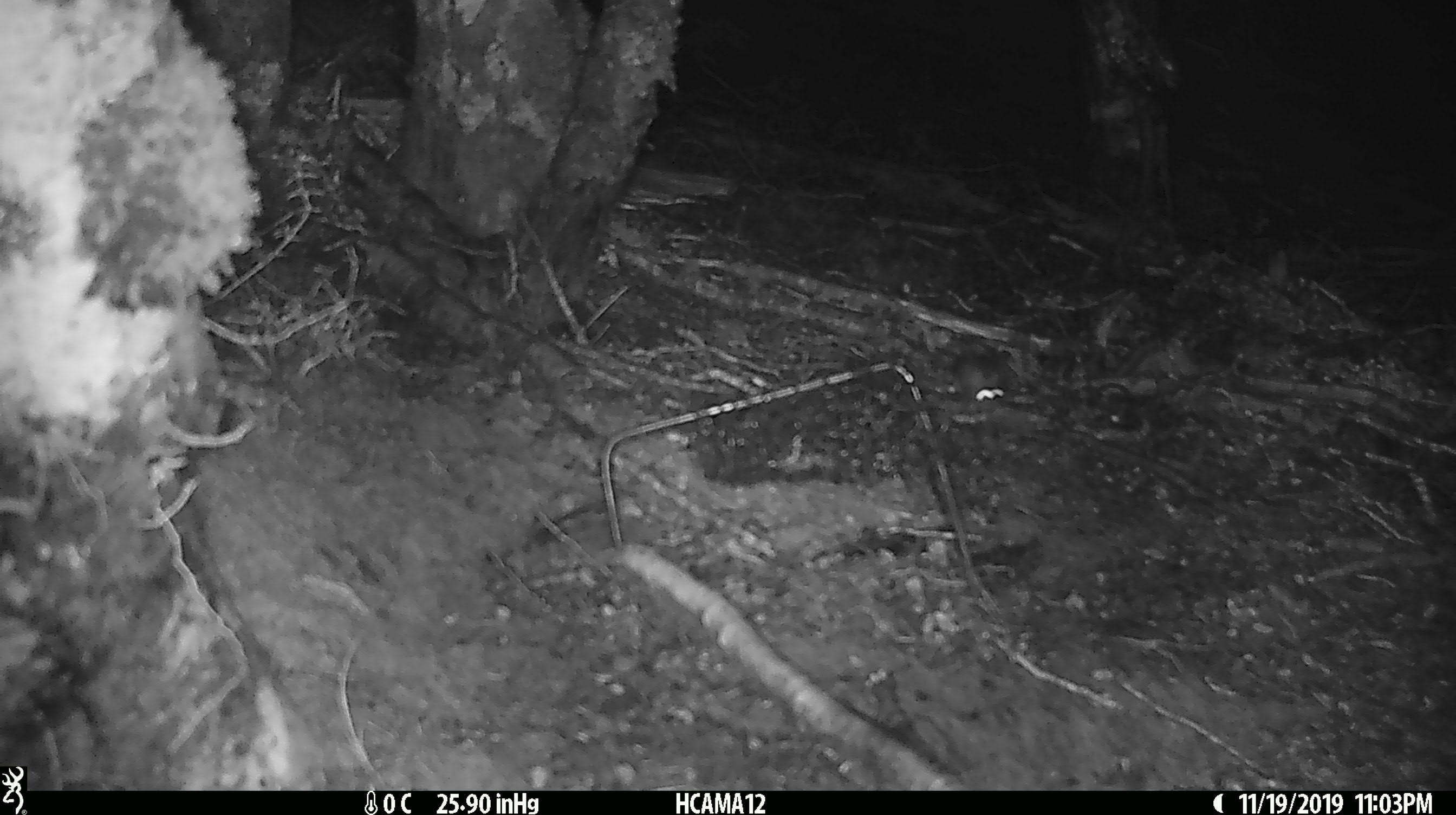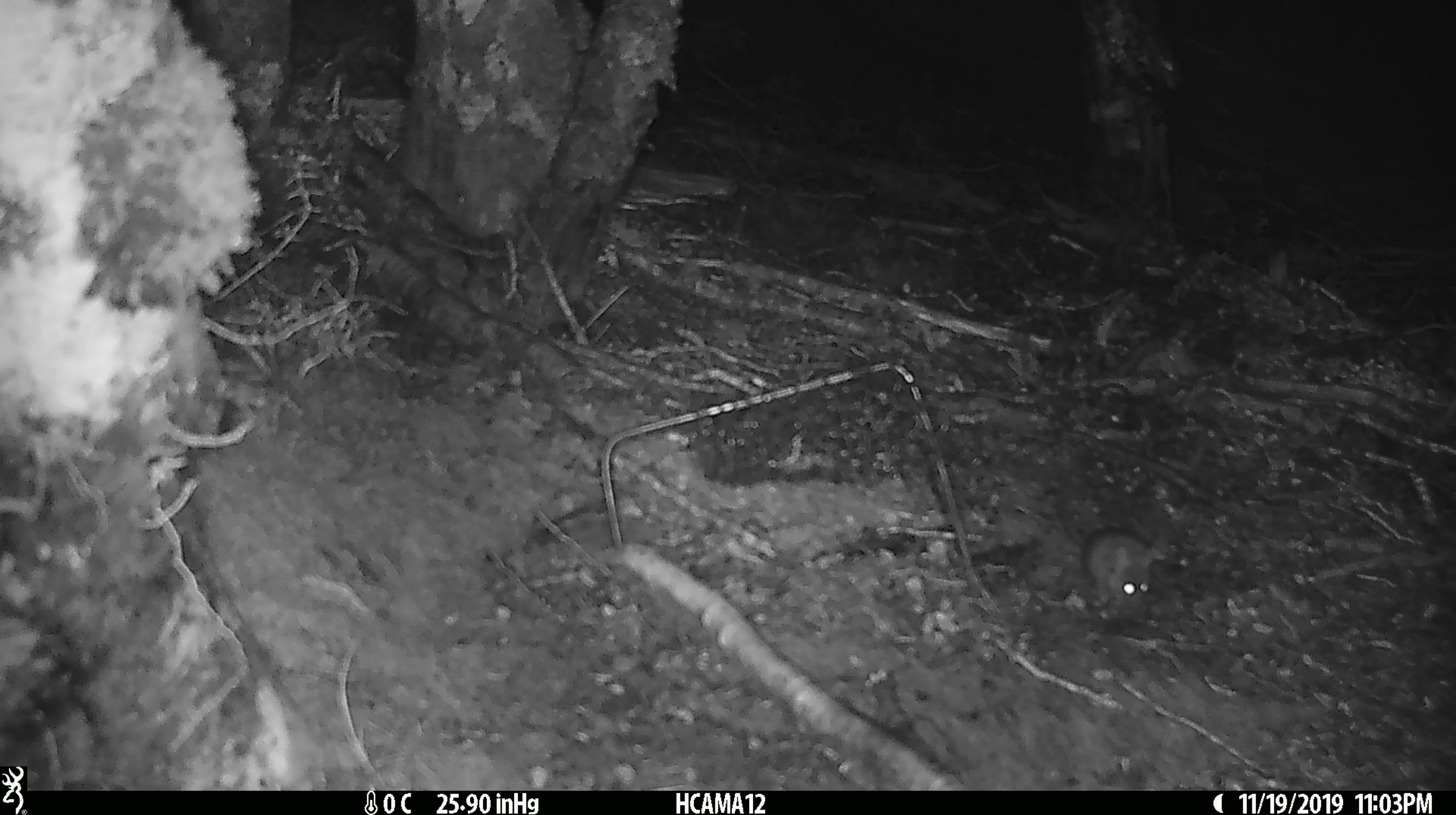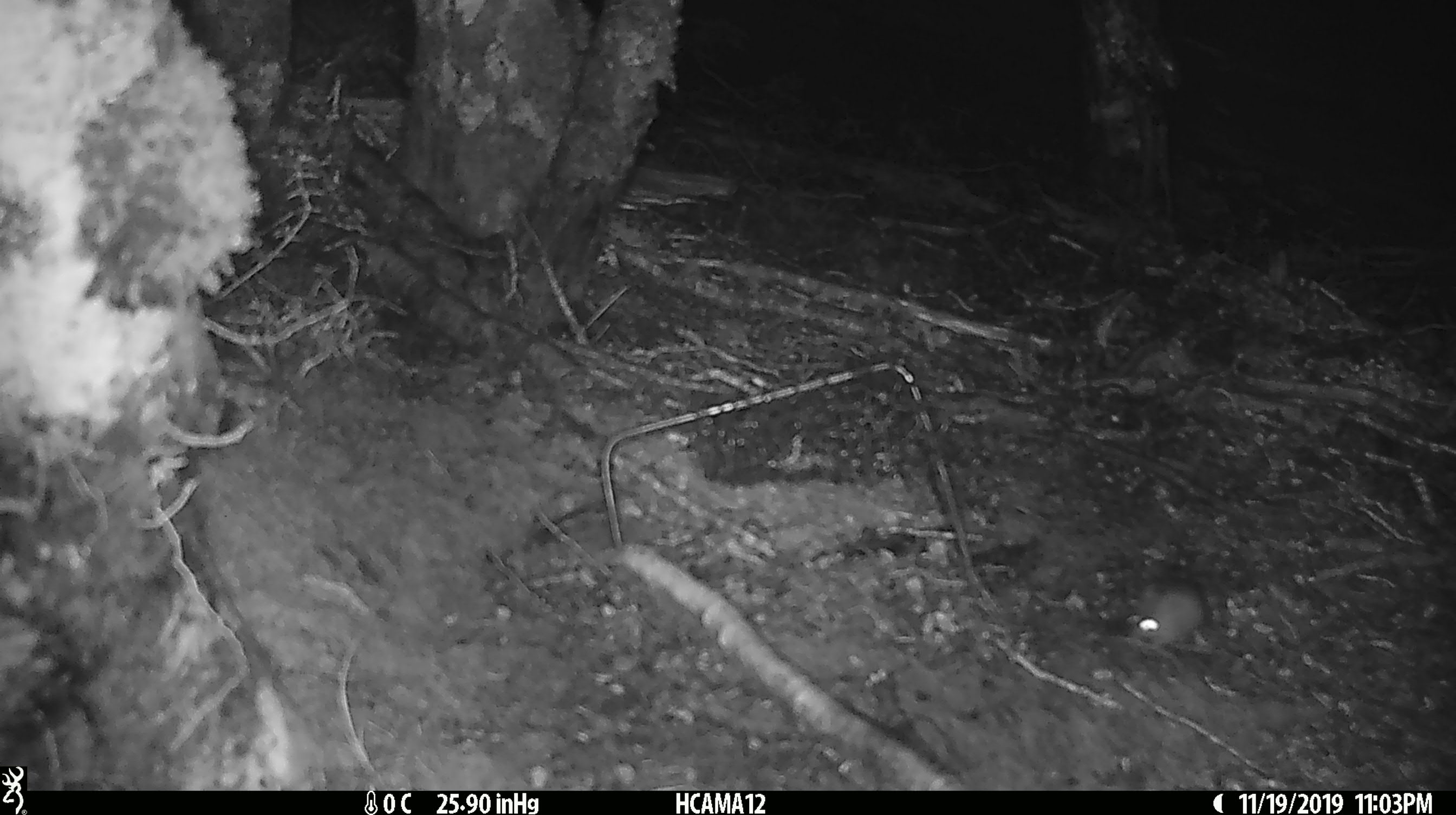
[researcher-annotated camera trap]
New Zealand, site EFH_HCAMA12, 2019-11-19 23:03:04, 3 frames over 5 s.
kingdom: Animalia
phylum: Chordata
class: Mammalia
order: Rodentia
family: Muridae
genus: Mus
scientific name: Mus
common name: mouse